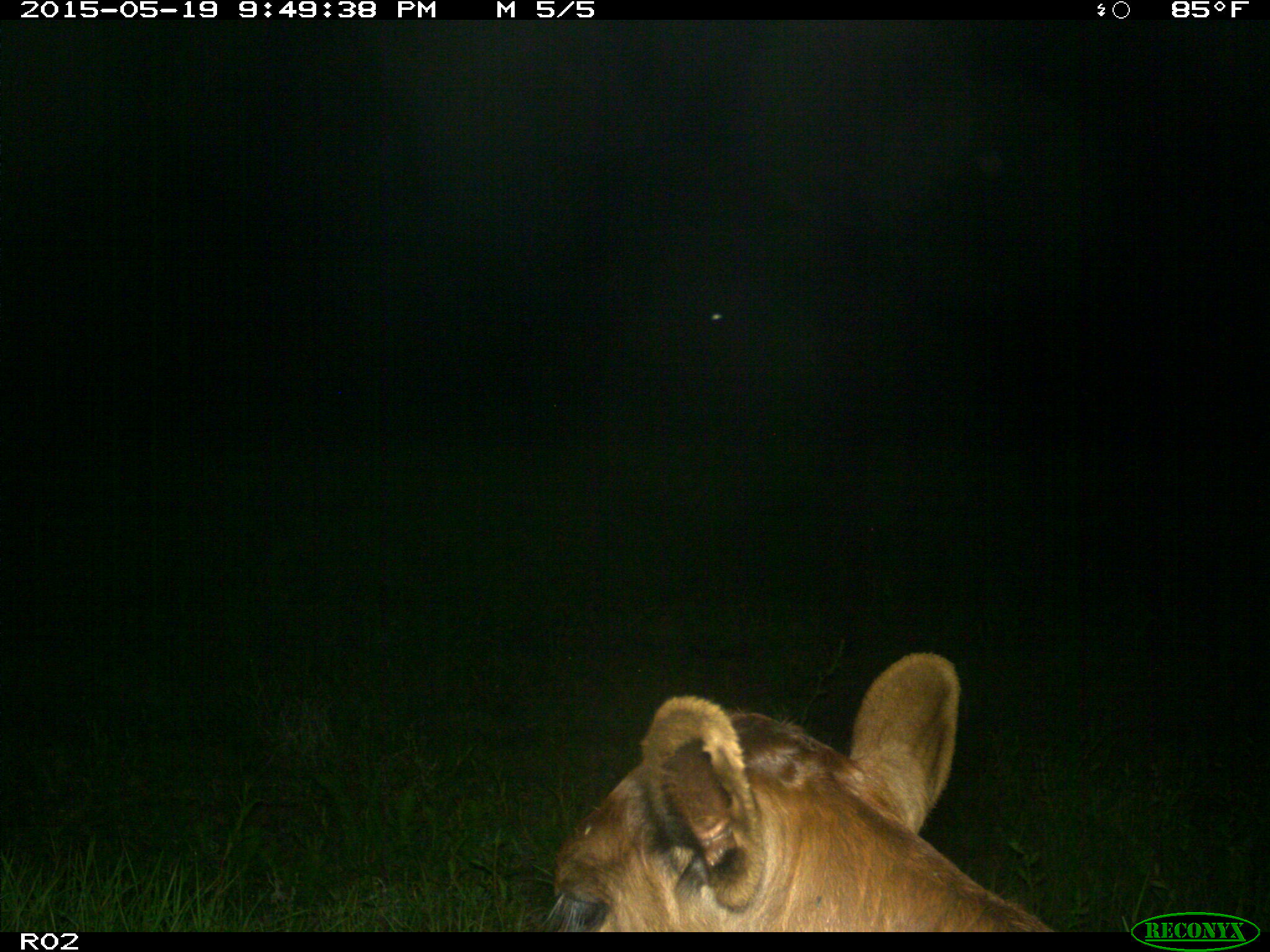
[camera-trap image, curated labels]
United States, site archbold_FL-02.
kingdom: Animalia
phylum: Chordata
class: Mammalia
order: Artiodactyla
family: Bovidae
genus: Bos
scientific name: Bos taurus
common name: domestic cow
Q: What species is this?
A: Bos taurus (domestic cow).